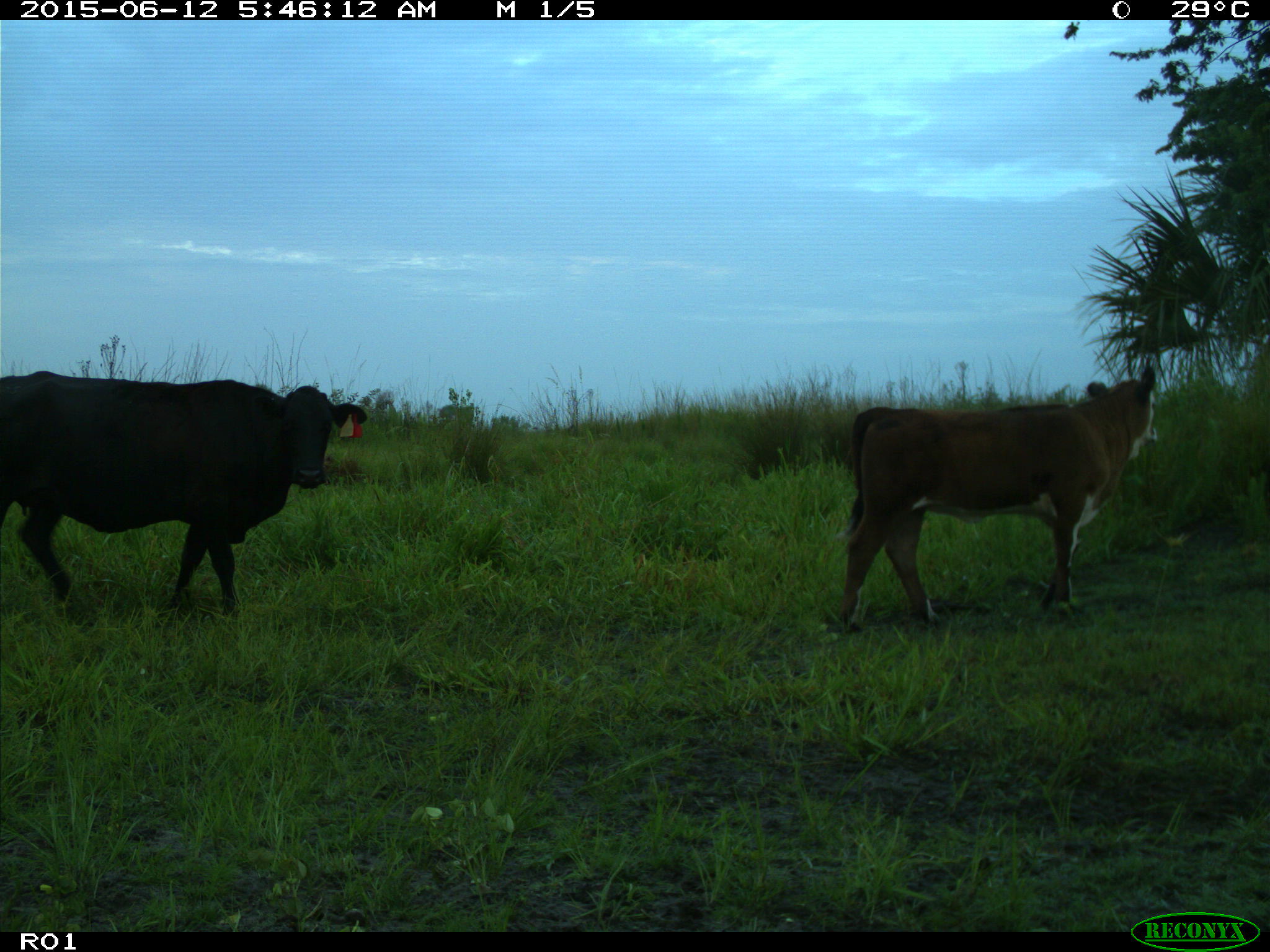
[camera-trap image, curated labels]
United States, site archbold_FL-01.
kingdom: Animalia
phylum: Chordata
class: Mammalia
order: Artiodactyla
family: Bovidae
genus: Bos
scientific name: Bos taurus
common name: domestic cow